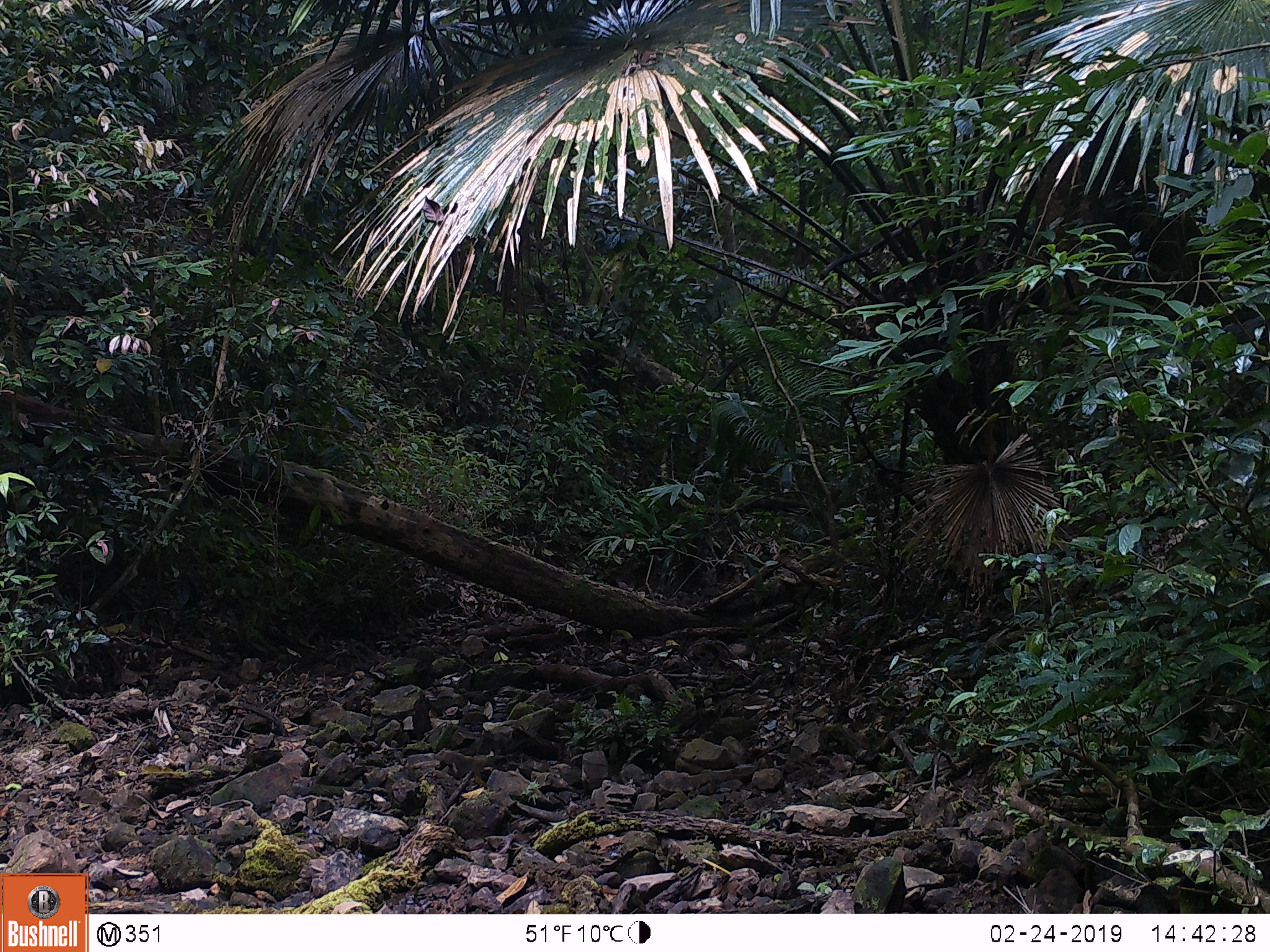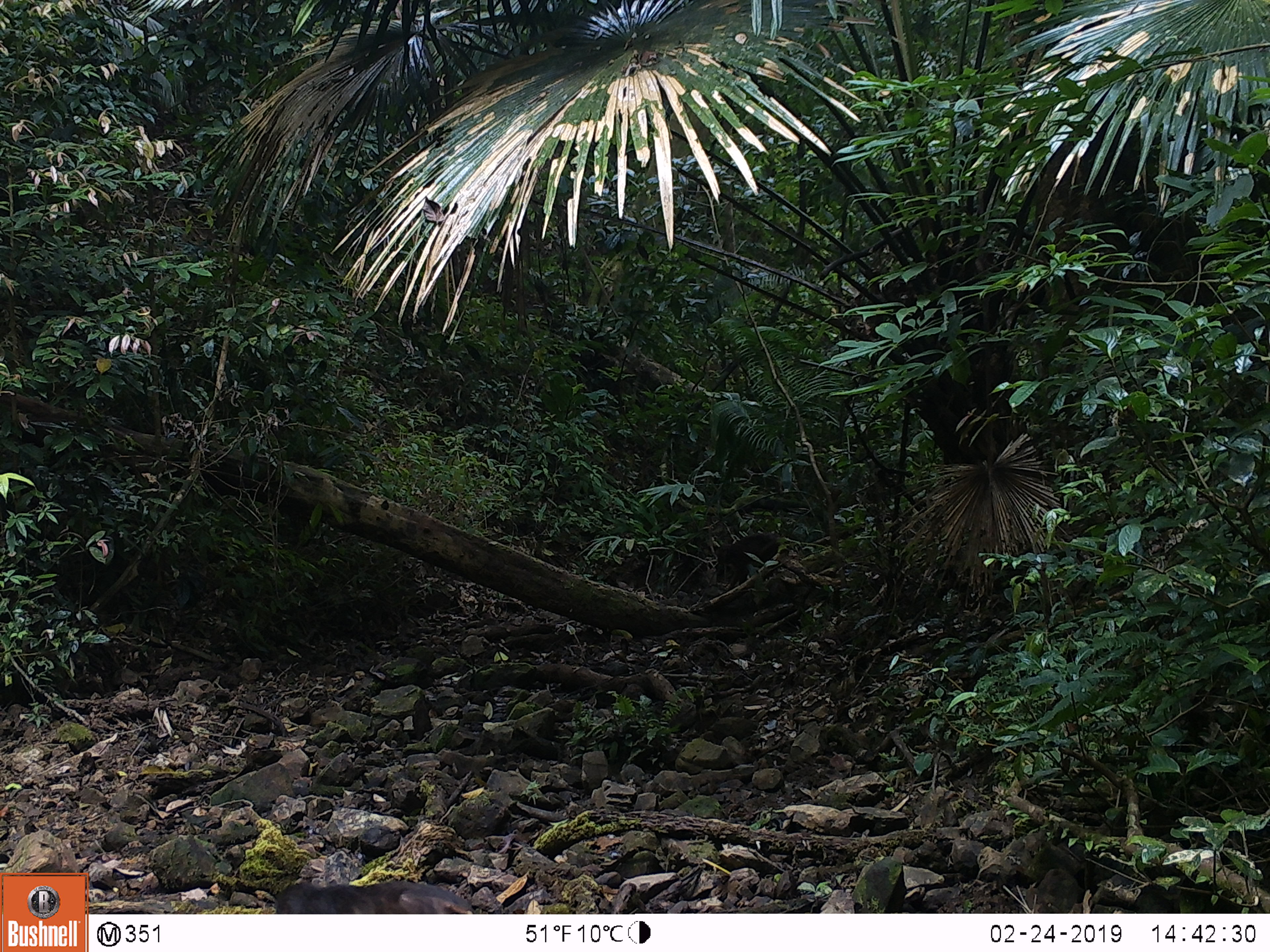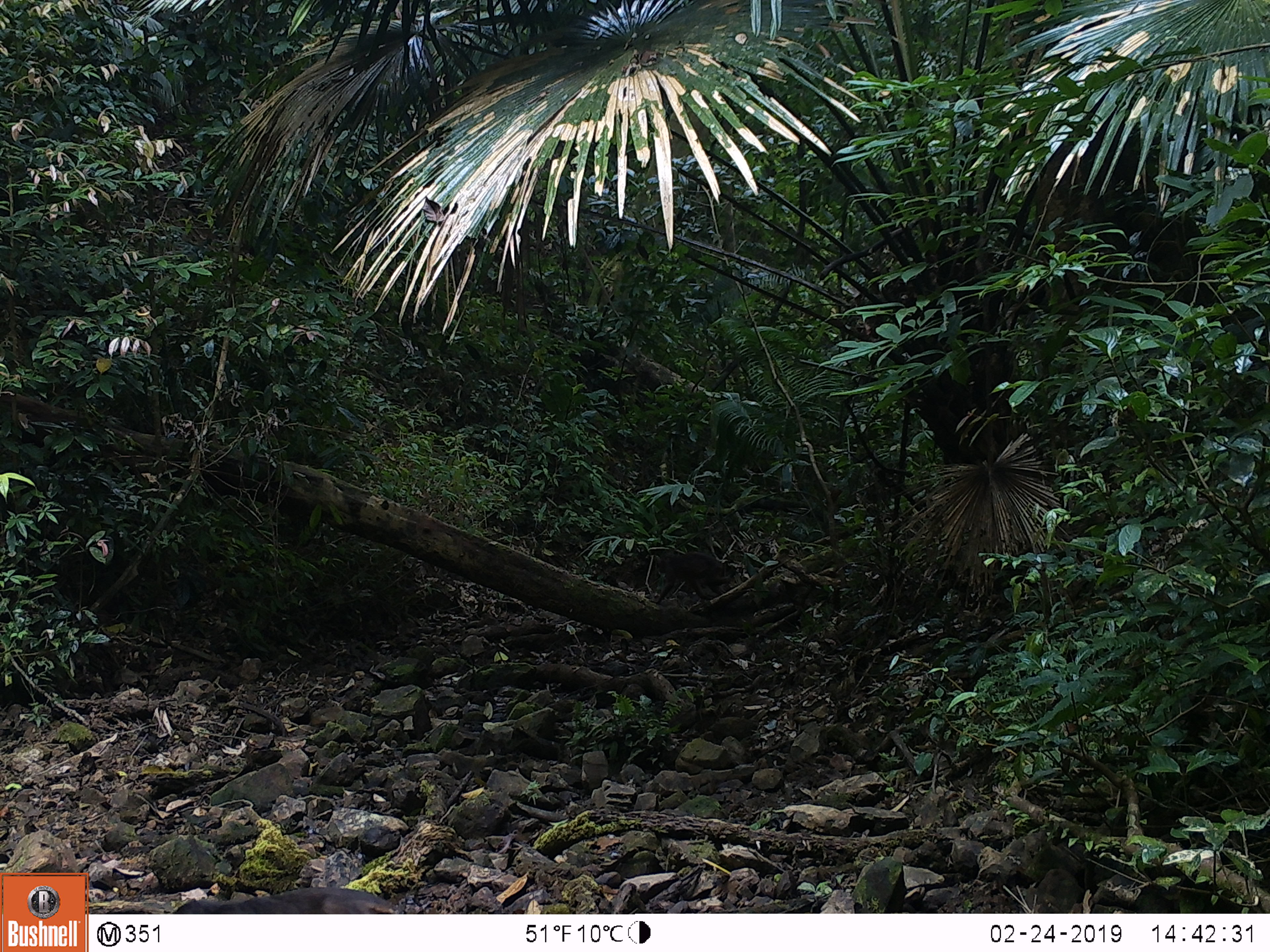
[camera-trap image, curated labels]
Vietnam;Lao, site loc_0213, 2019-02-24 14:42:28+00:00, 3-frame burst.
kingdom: Animalia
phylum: Chordata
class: Mammalia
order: Primates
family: Cercopithecidae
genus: Macaca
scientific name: Macaca arctoides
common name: stump-tailed macaque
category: stump tailed macaque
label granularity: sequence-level